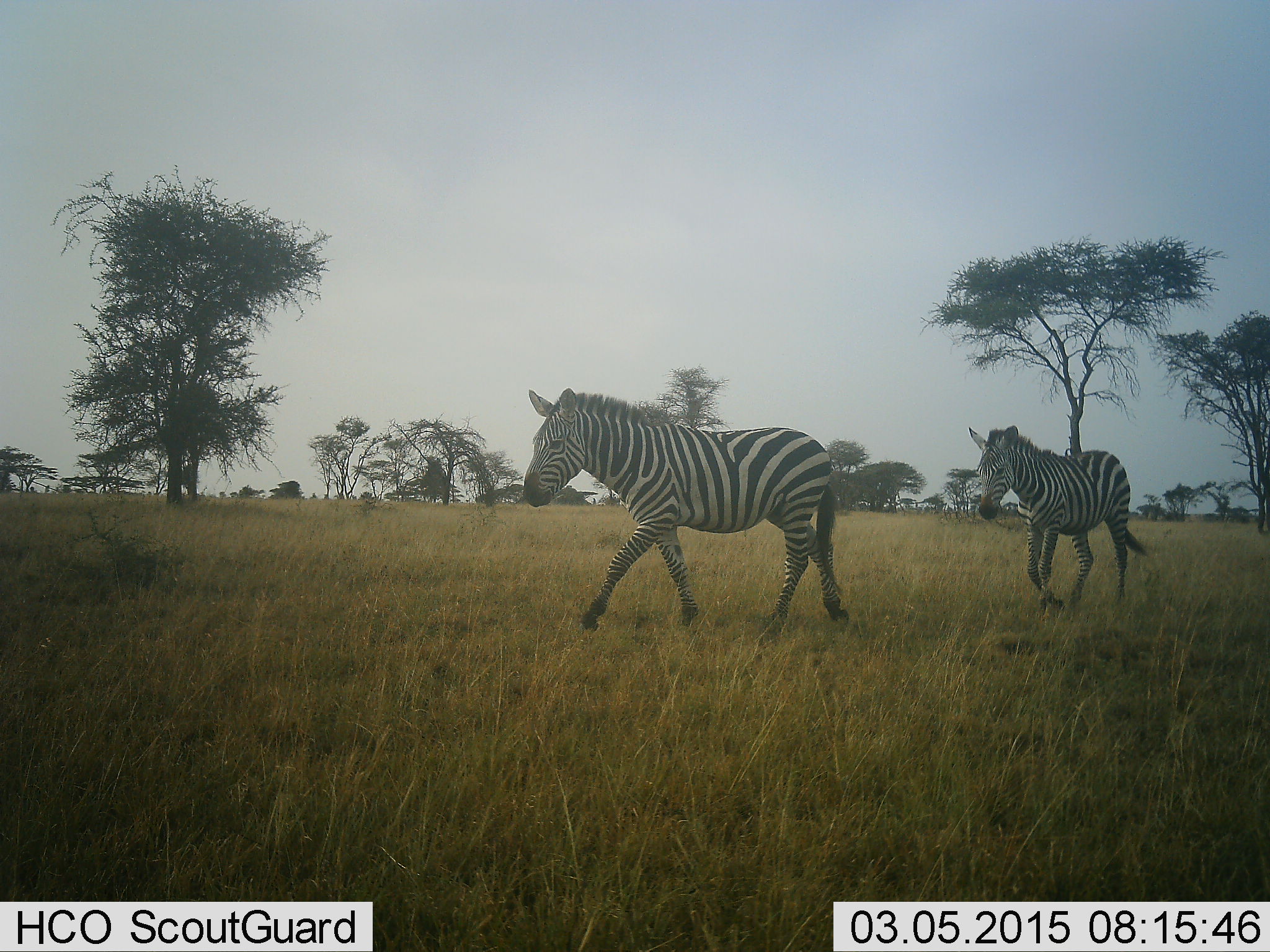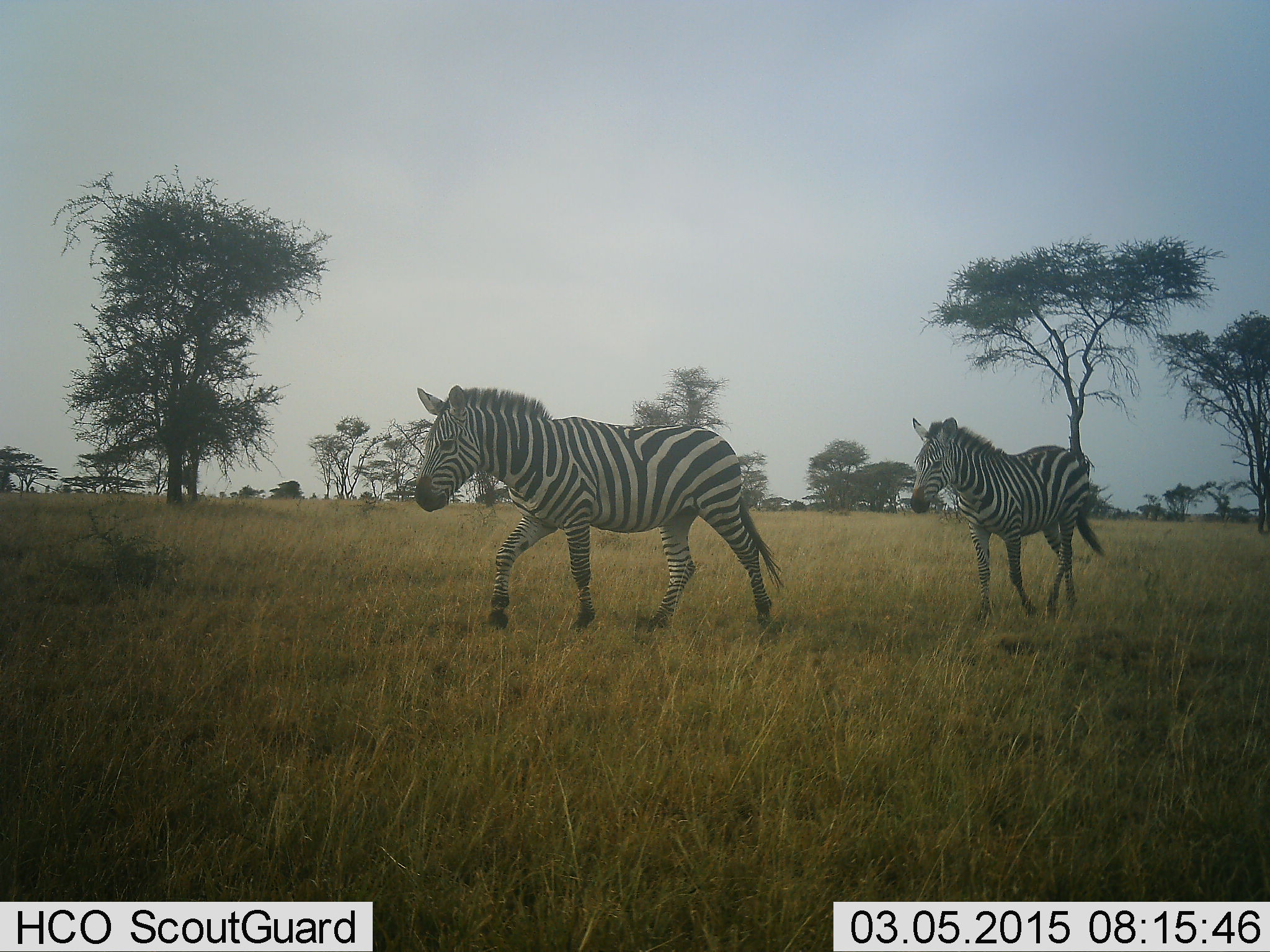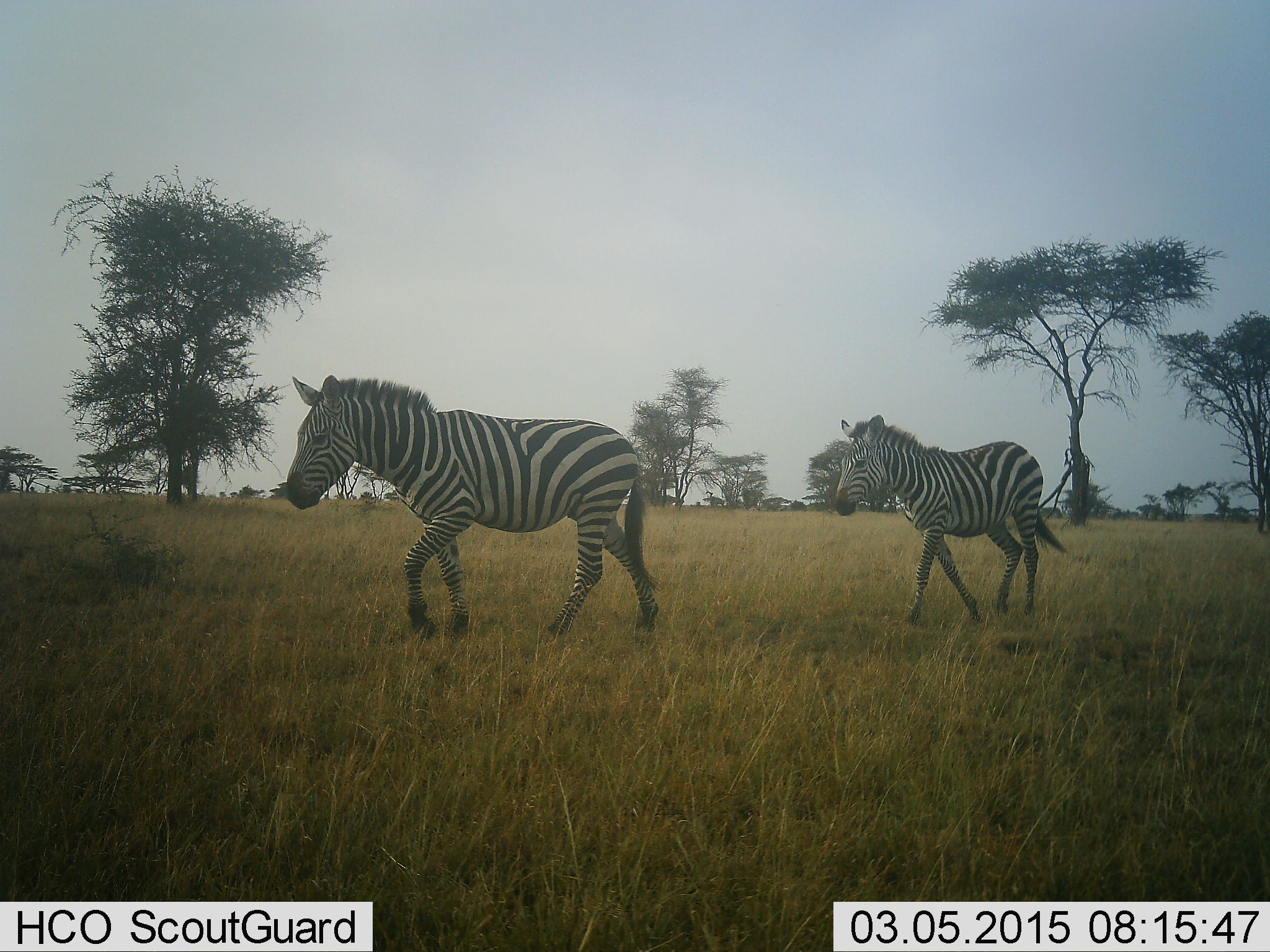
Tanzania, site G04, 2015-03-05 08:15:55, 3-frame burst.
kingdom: Animalia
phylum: Chordata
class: Mammalia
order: Perissodactyla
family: Equidae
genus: Equus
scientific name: Equus quagga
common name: plains zebra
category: zebra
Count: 2.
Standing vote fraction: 10%.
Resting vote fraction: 0%.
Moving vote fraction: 100%.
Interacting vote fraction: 0%.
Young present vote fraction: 10%.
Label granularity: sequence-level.